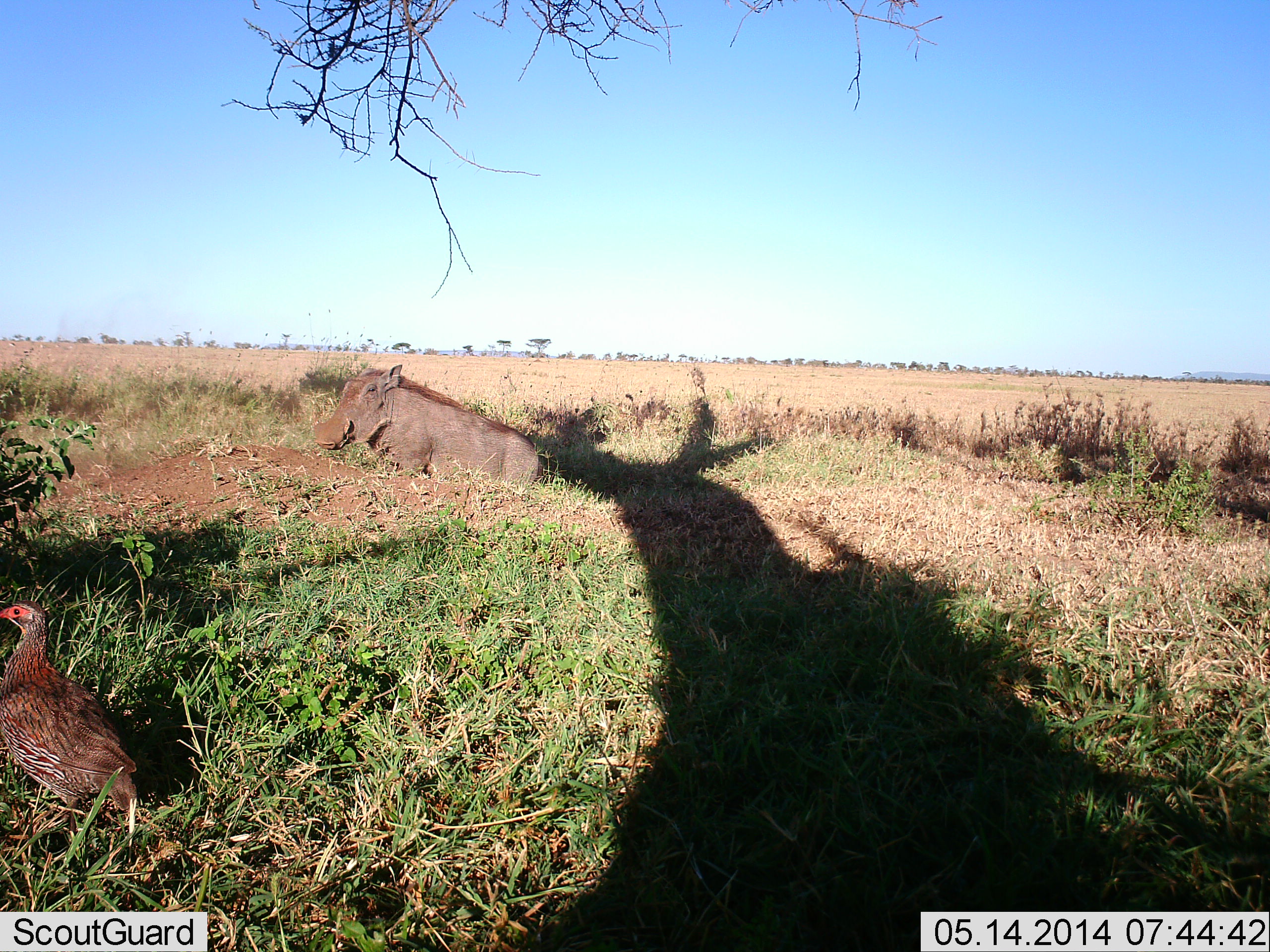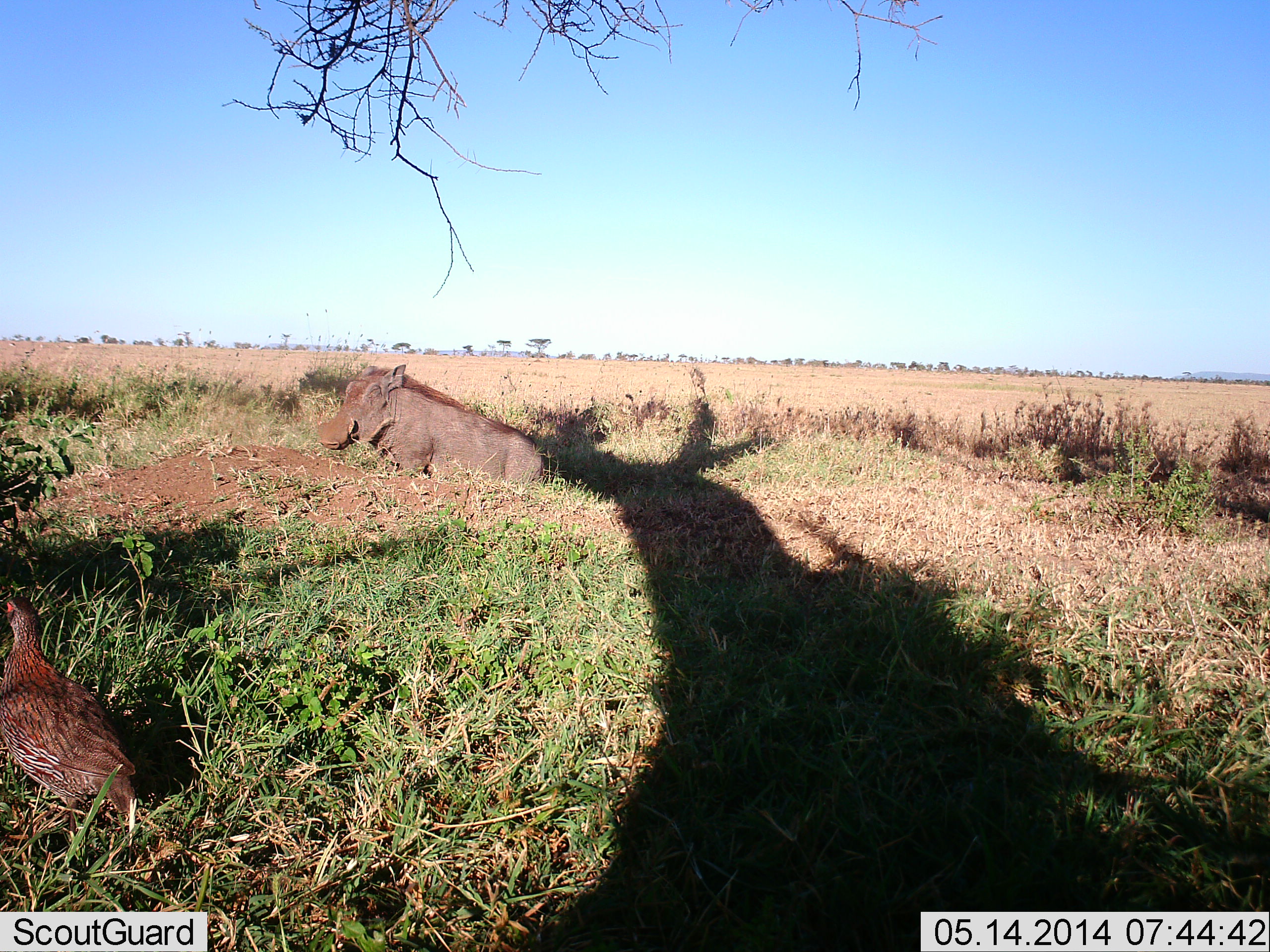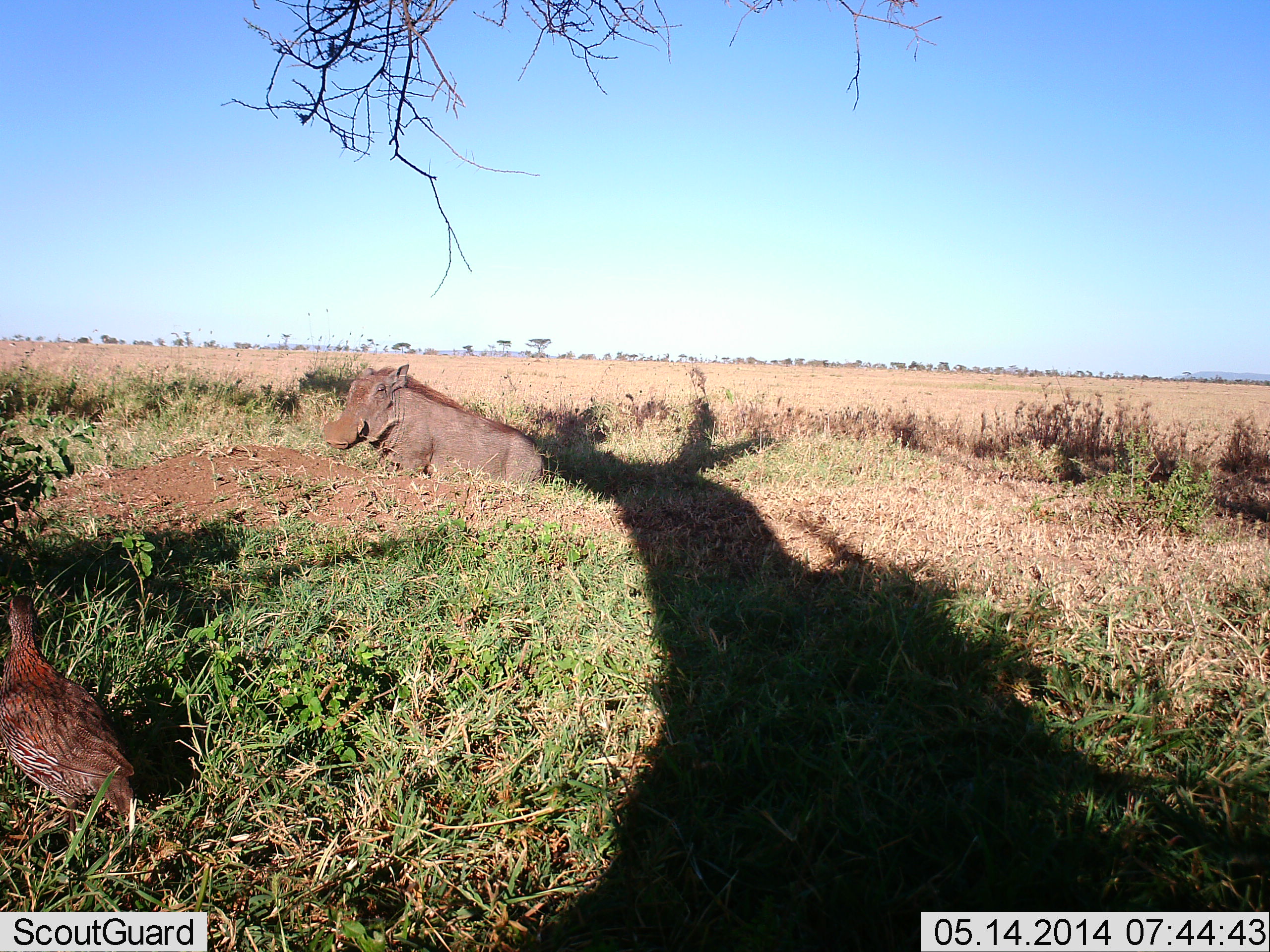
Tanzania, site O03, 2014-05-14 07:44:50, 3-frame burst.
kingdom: Animalia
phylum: Chordata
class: Aves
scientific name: Aves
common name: bird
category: otherbird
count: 1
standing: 88%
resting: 4%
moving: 8%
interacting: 0%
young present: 0%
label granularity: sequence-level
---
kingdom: Animalia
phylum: Chordata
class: Mammalia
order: Artiodactyla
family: Suidae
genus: Phacochoerus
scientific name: Phacochoerus africanus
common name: warthog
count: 1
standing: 28%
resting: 68%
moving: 2%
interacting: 2%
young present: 0%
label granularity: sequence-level